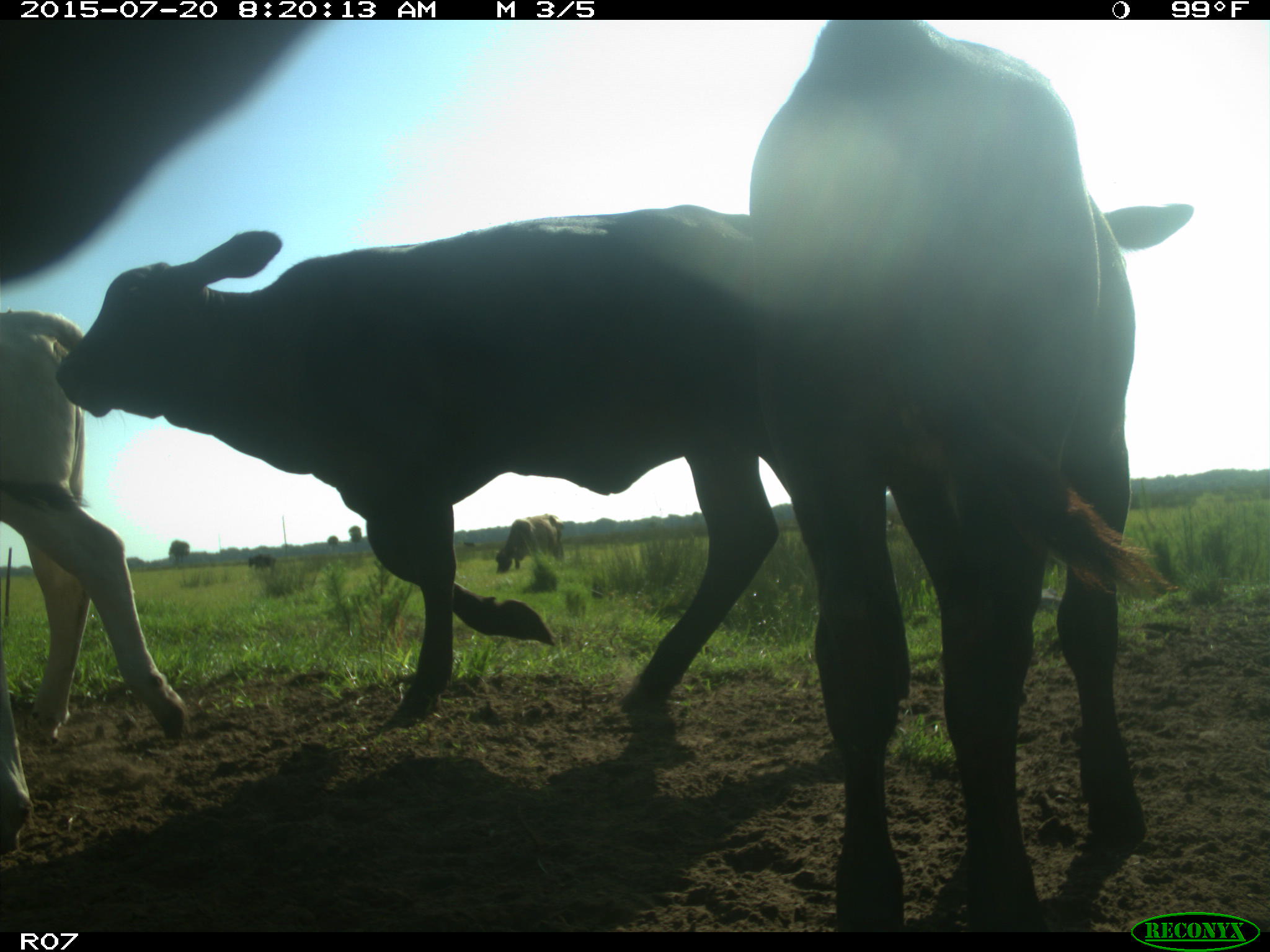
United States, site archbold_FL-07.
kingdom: Animalia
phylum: Chordata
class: Mammalia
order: Artiodactyla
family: Bovidae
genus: Bos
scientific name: Bos taurus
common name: domestic cow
Bos taurus (domestic cow).